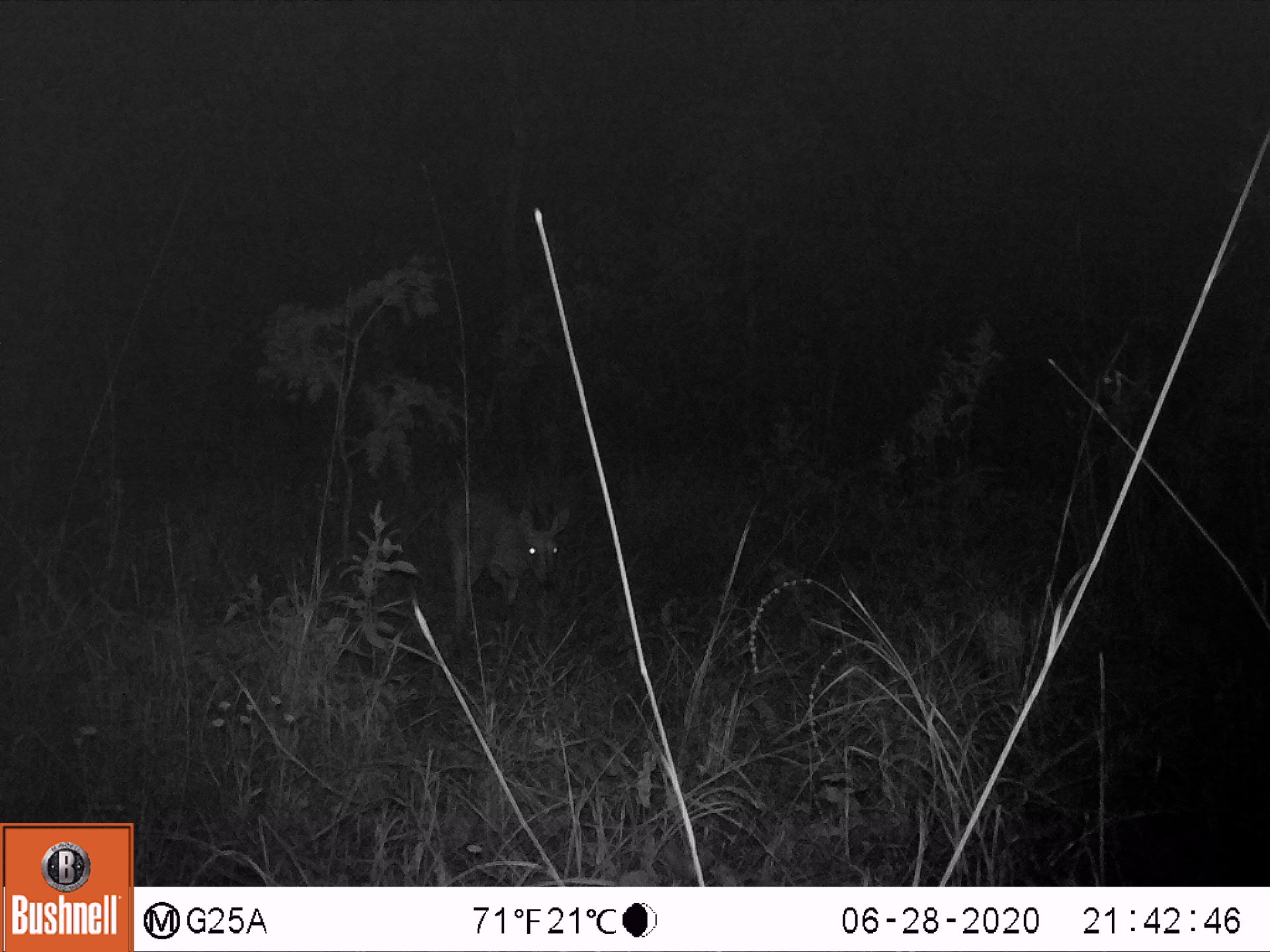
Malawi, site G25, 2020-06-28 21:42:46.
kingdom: Animalia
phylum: Chordata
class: Mammalia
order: Artiodactyla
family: Bovidae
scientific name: Antilopinae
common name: small antelope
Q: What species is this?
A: Small antelope (Antilopinae).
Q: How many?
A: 1.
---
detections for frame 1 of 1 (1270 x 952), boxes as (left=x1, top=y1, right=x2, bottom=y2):
small antelope: (left=434, top=481, right=572, bottom=634)